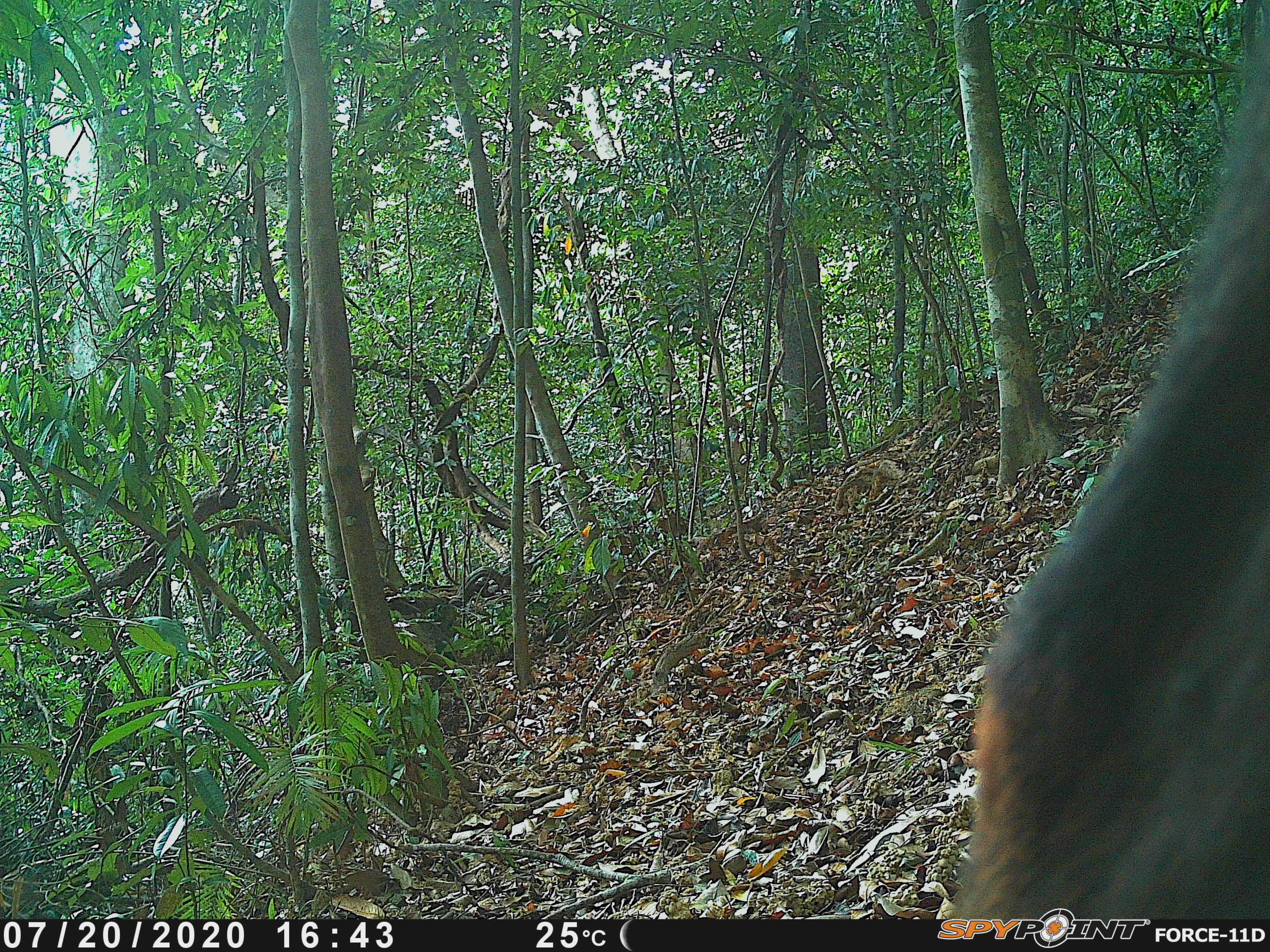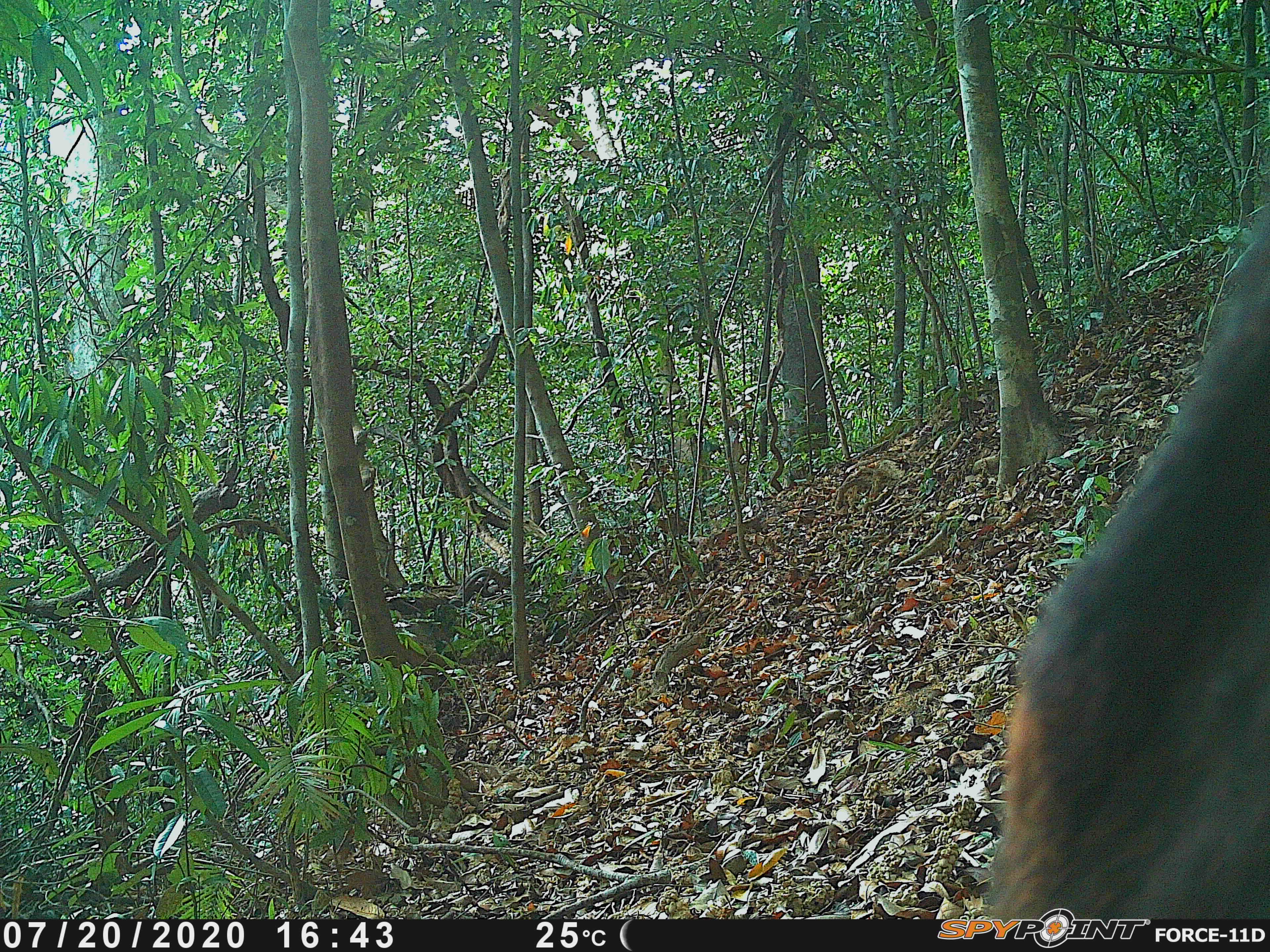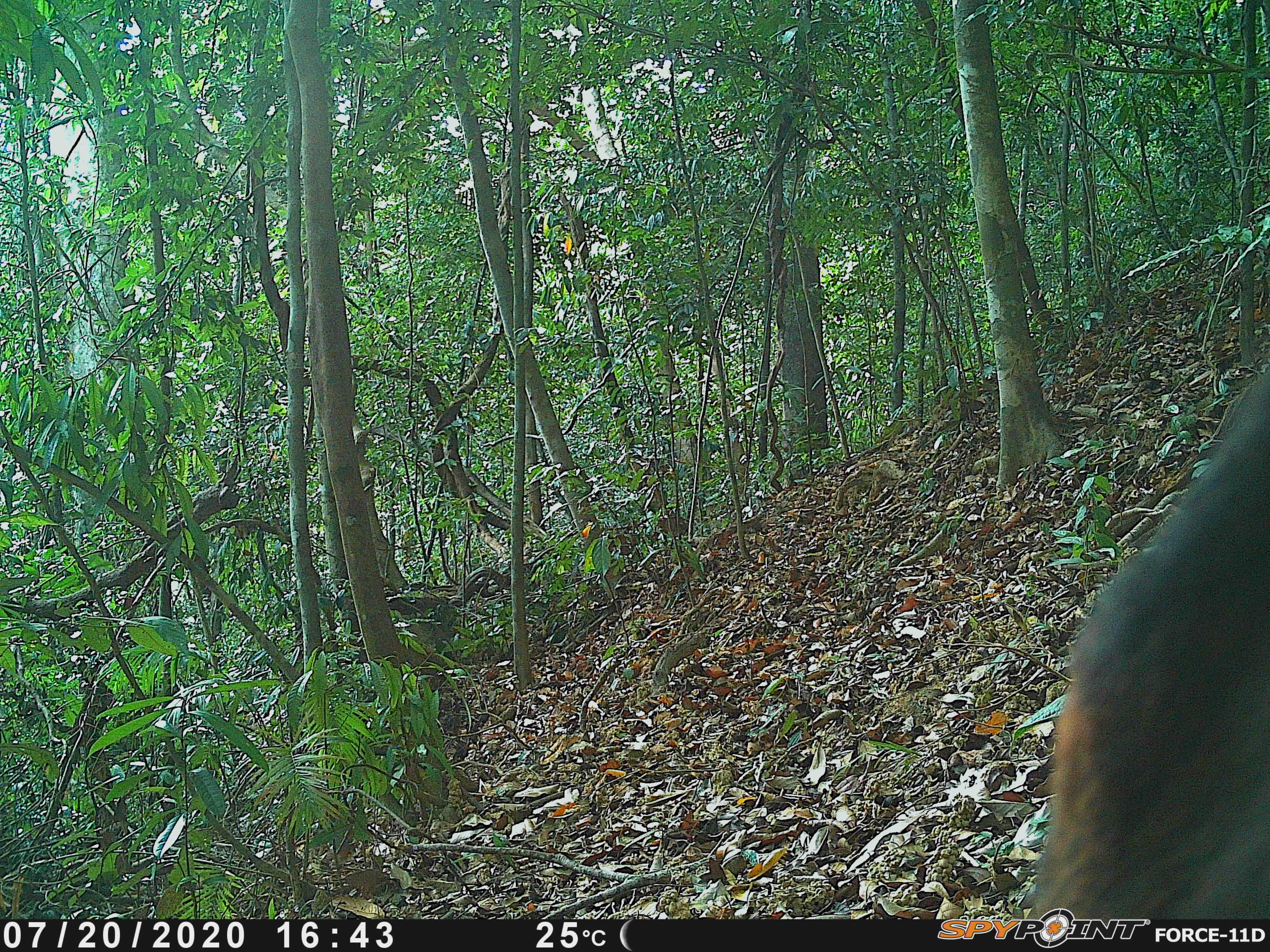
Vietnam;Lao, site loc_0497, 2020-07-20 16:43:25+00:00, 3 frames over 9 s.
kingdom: Animalia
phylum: Chordata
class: Mammalia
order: Artiodactyla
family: Bovidae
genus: Capricornis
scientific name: Capricornis sumatraensis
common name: chinese serow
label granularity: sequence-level